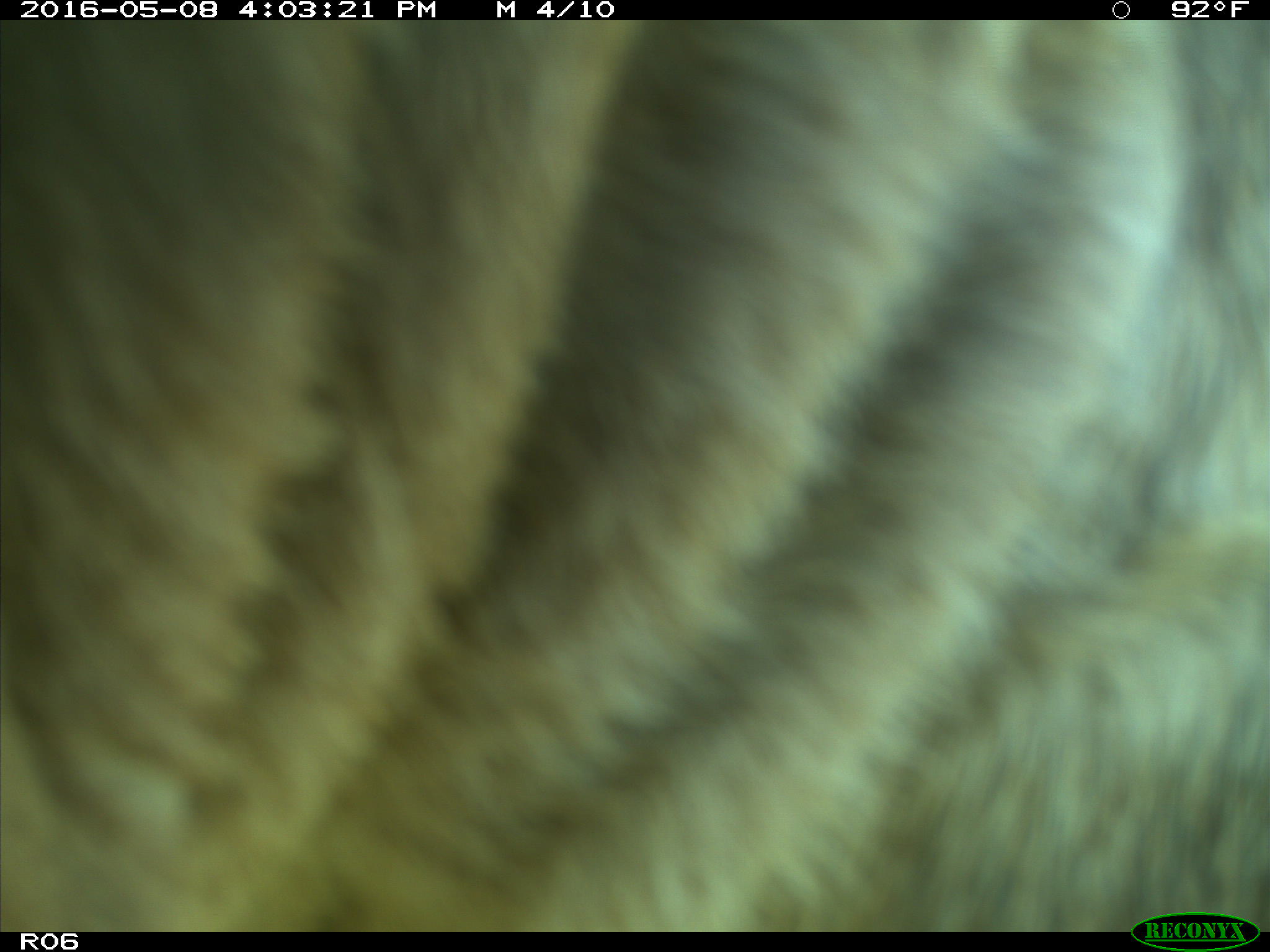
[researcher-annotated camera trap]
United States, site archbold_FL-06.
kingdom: Animalia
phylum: Chordata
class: Mammalia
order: Artiodactyla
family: Bovidae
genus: Bos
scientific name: Bos taurus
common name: domestic cow